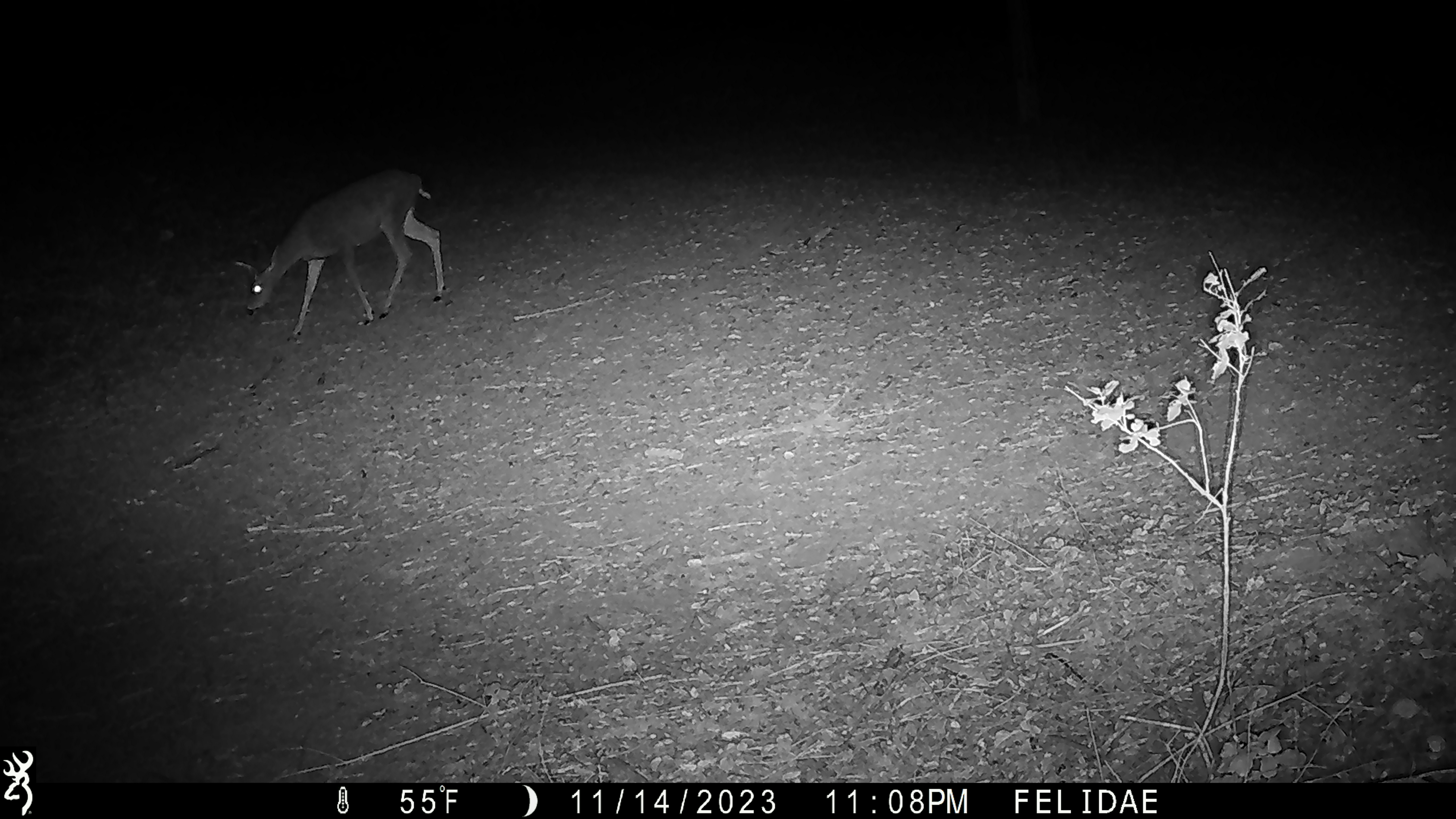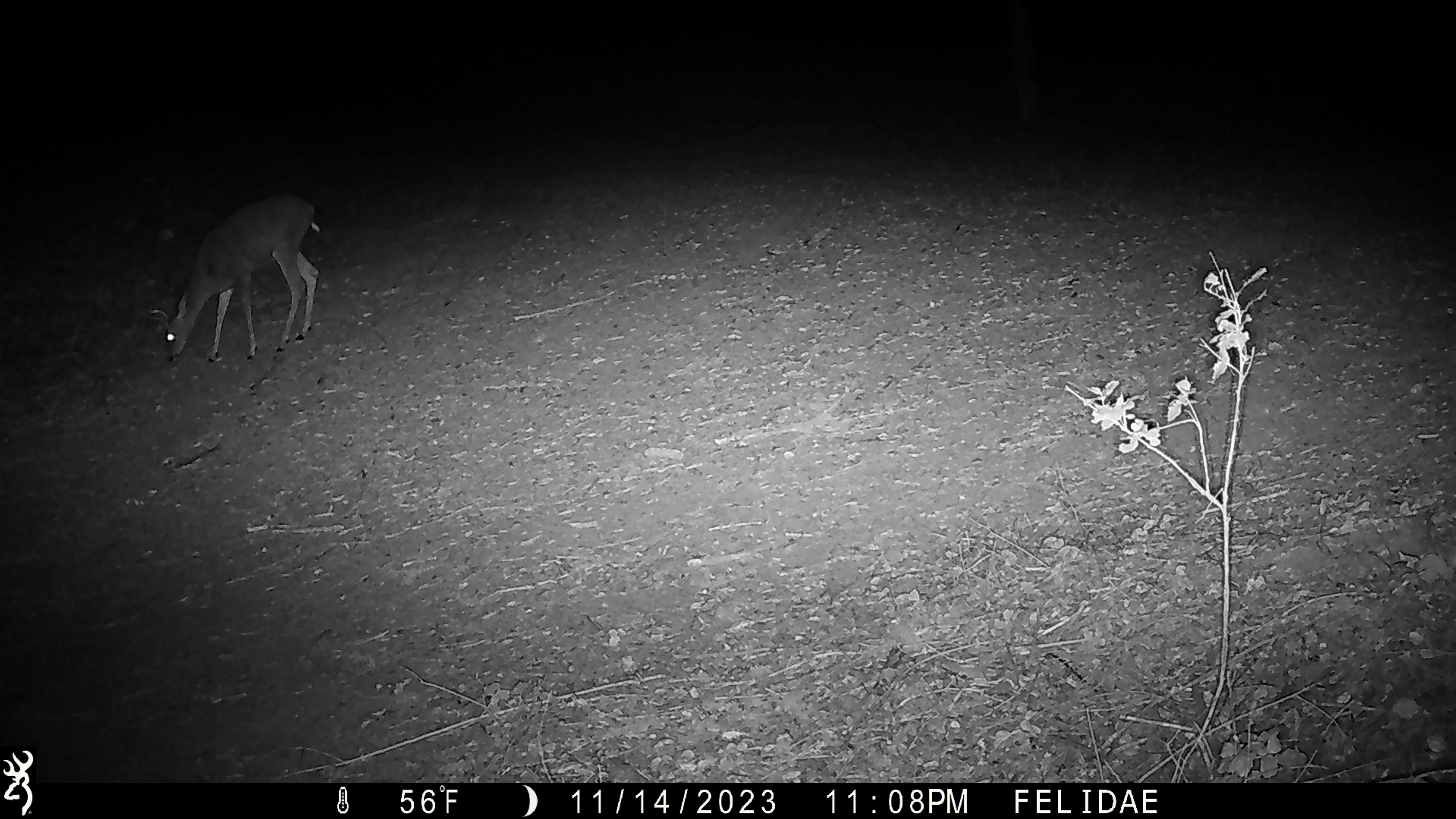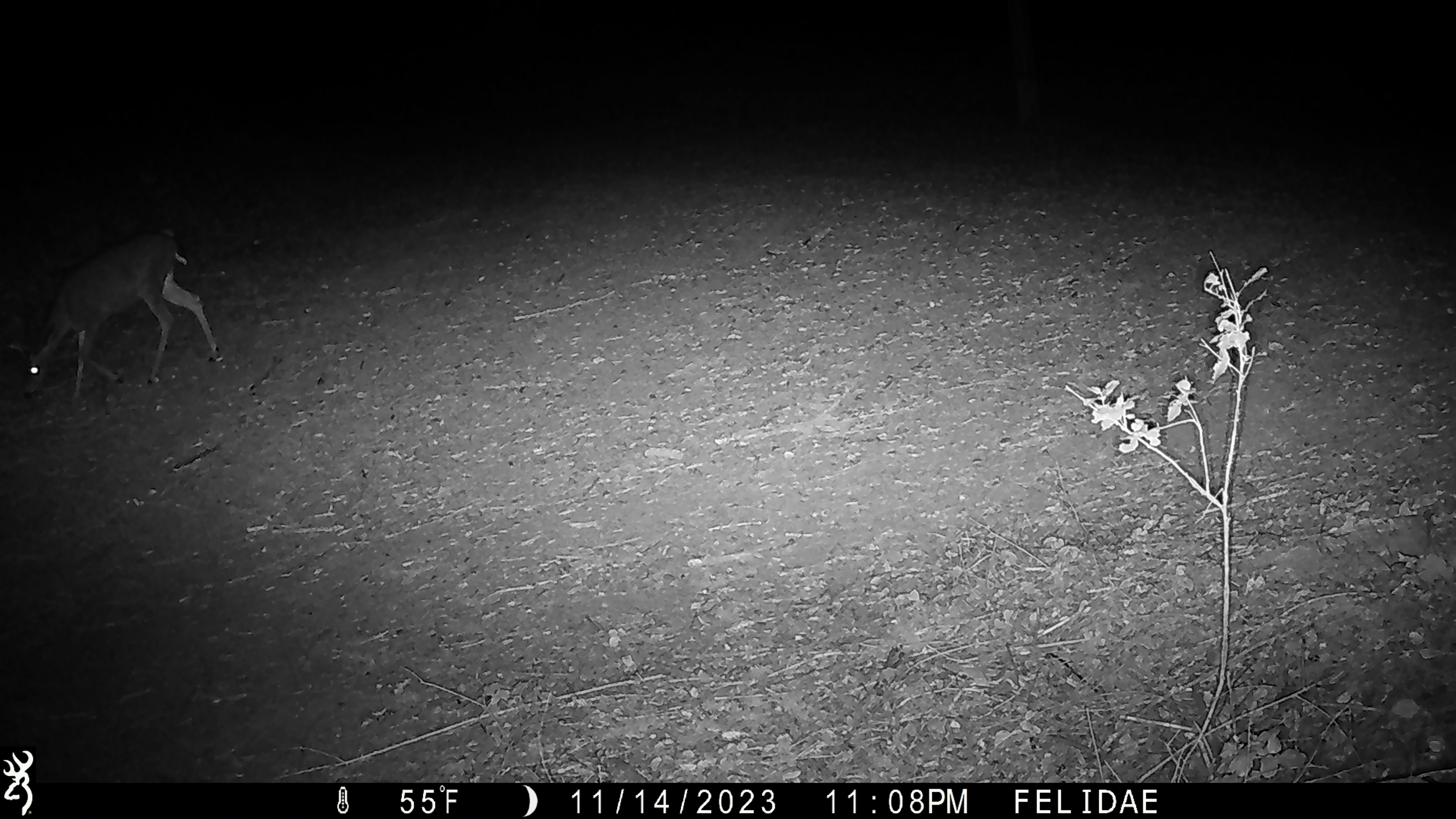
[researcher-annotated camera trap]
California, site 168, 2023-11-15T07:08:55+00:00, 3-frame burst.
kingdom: Animalia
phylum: Chordata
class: Mammalia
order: Artiodactyla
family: Cervidae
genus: Odocoileus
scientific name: Odocoileus hemionus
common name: mule deer